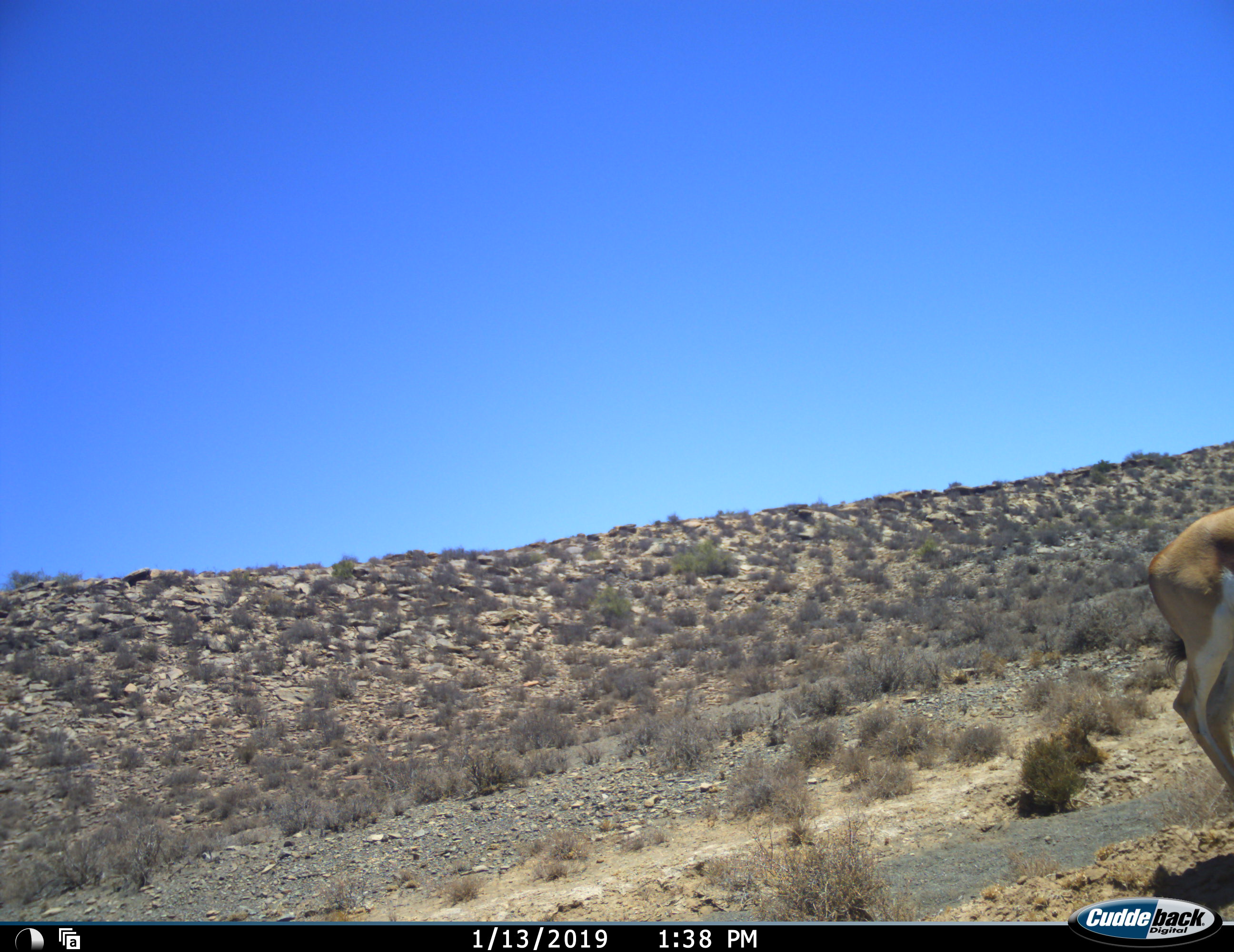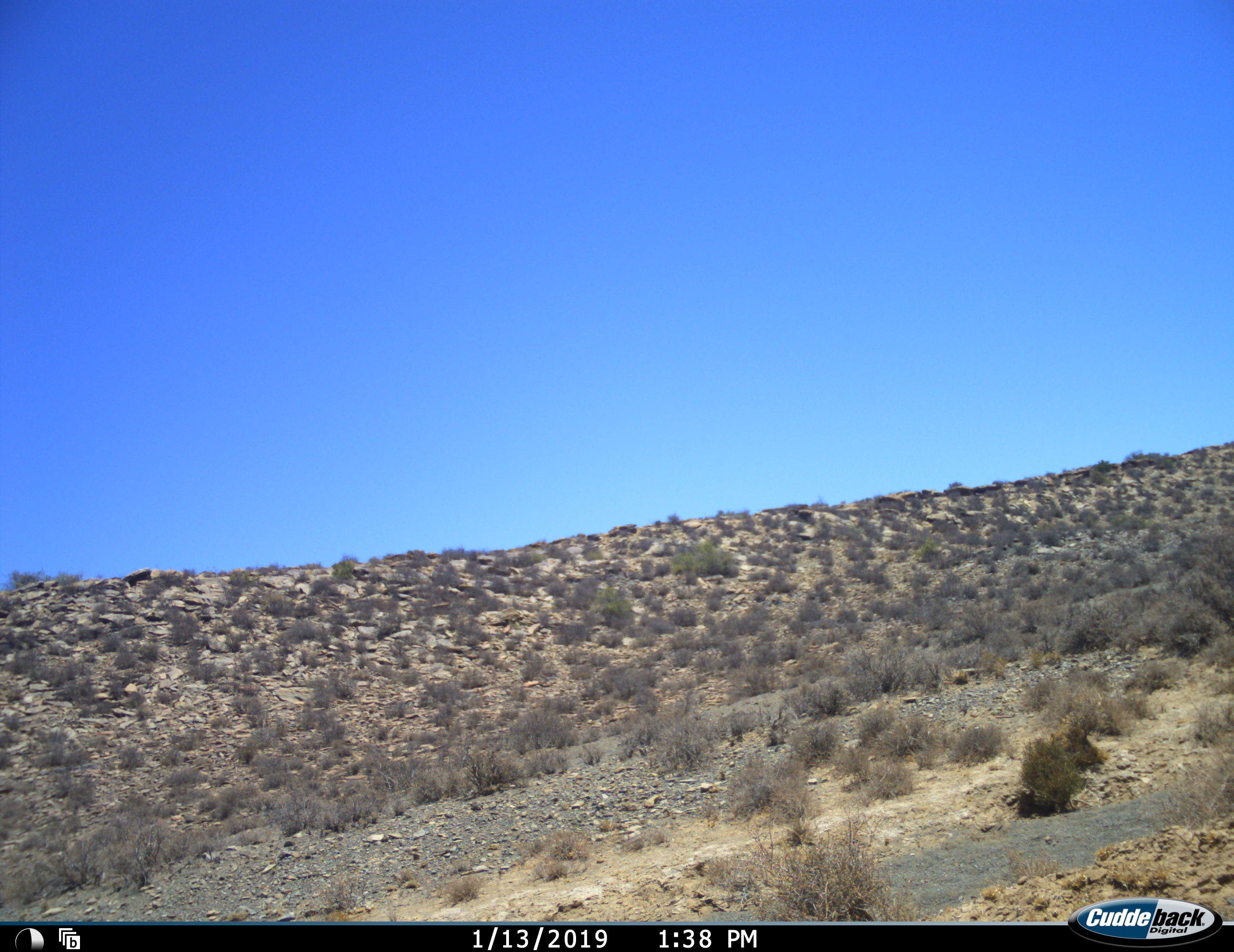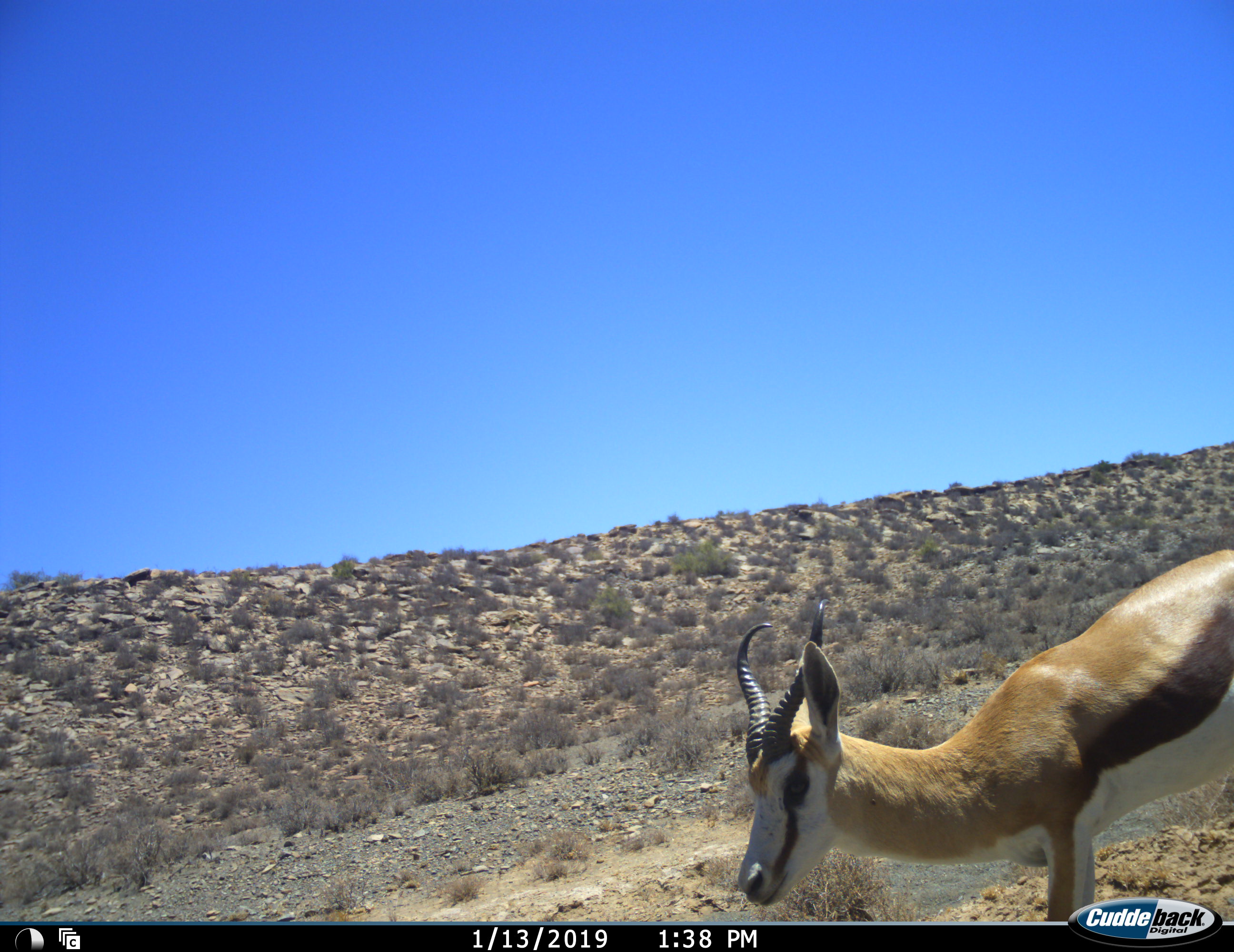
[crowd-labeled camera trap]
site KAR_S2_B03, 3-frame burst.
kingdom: Animalia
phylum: Chordata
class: Mammalia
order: Artiodactyla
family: Bovidae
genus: Antidorcas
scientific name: Antidorcas marsupialis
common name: springbok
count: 1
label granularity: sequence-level